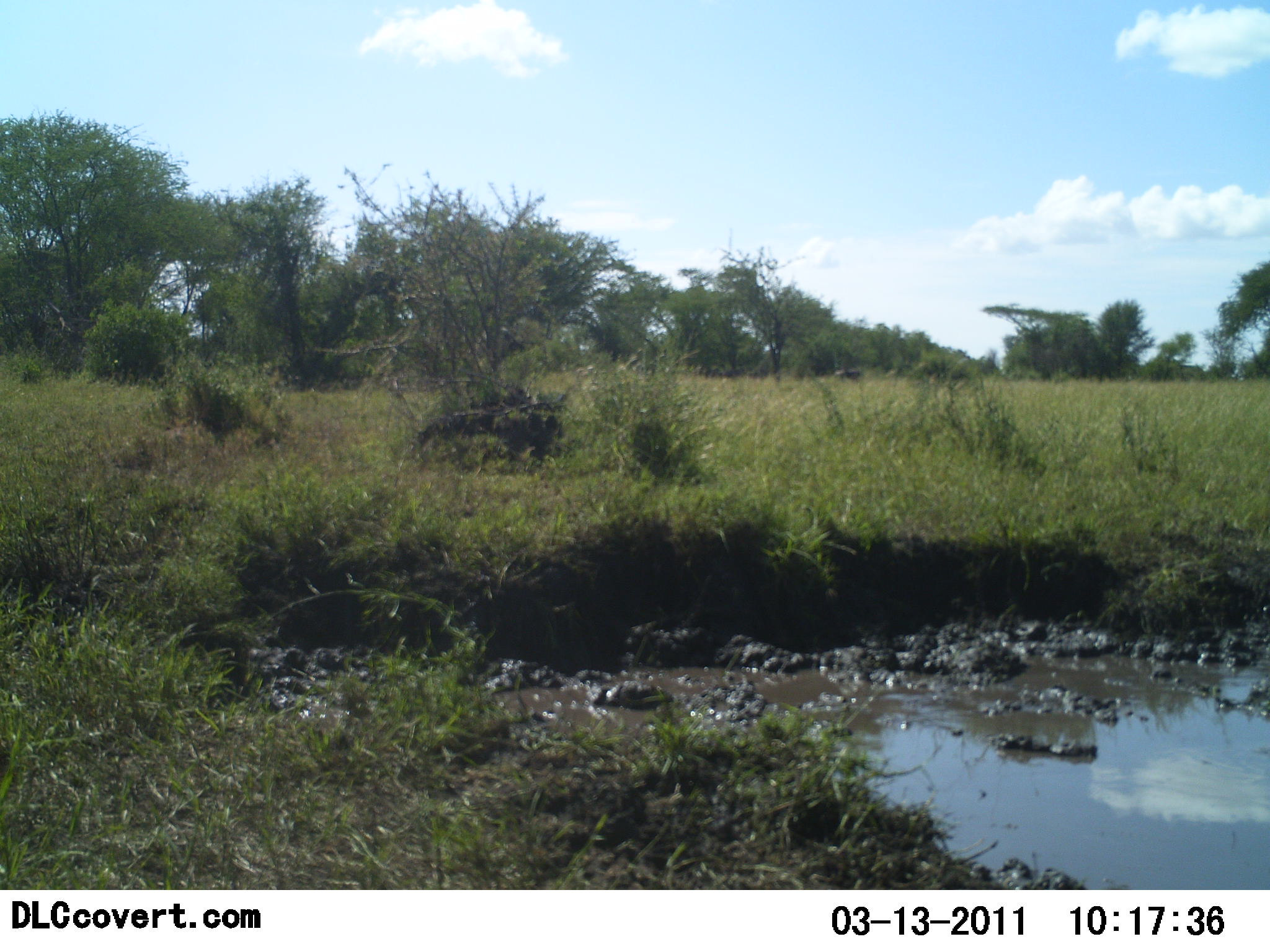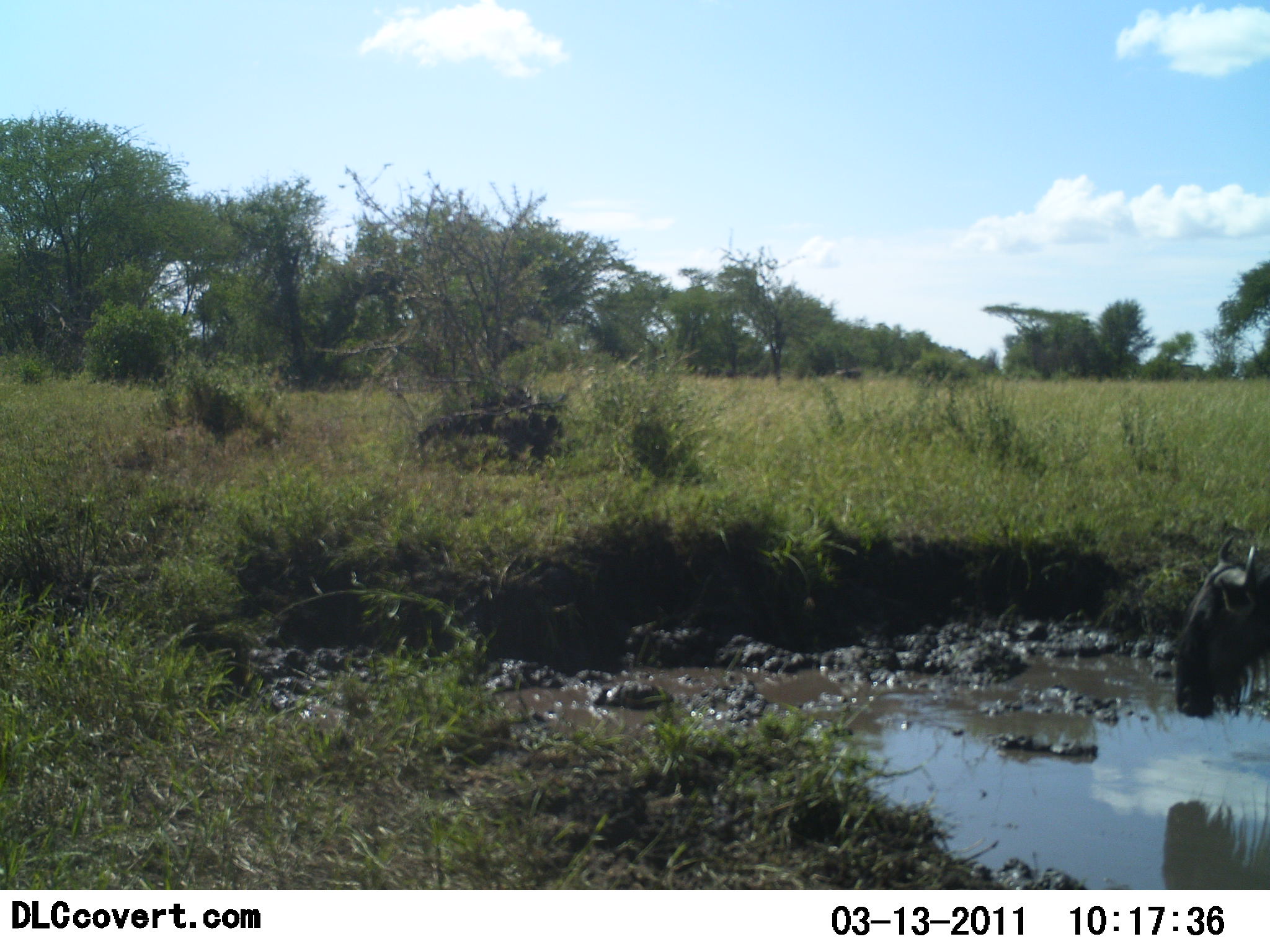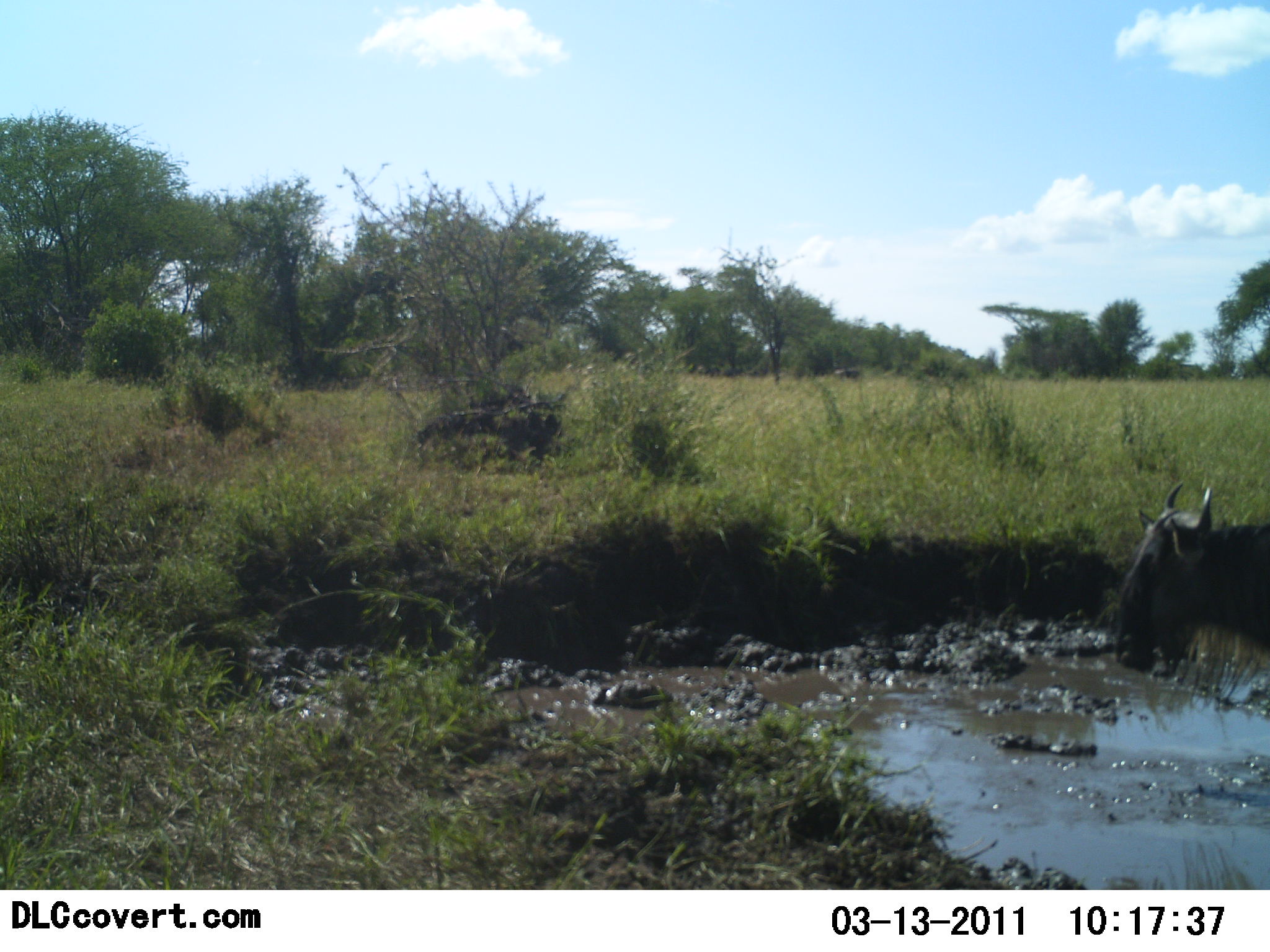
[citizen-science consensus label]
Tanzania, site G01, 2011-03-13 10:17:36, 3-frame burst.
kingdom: Animalia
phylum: Chordata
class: Mammalia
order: Artiodactyla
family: Bovidae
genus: Connochaetes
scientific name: Connochaetes taurinus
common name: blue wildebeest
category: wildebeest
Wildebeest (blue wildebeest) (Connochaetes taurinus), count 1. Behavior (volunteer vote fractions): standing 36%, resting 0%, moving 55%, interacting 0%. Young present (vote fraction): 0%. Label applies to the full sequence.